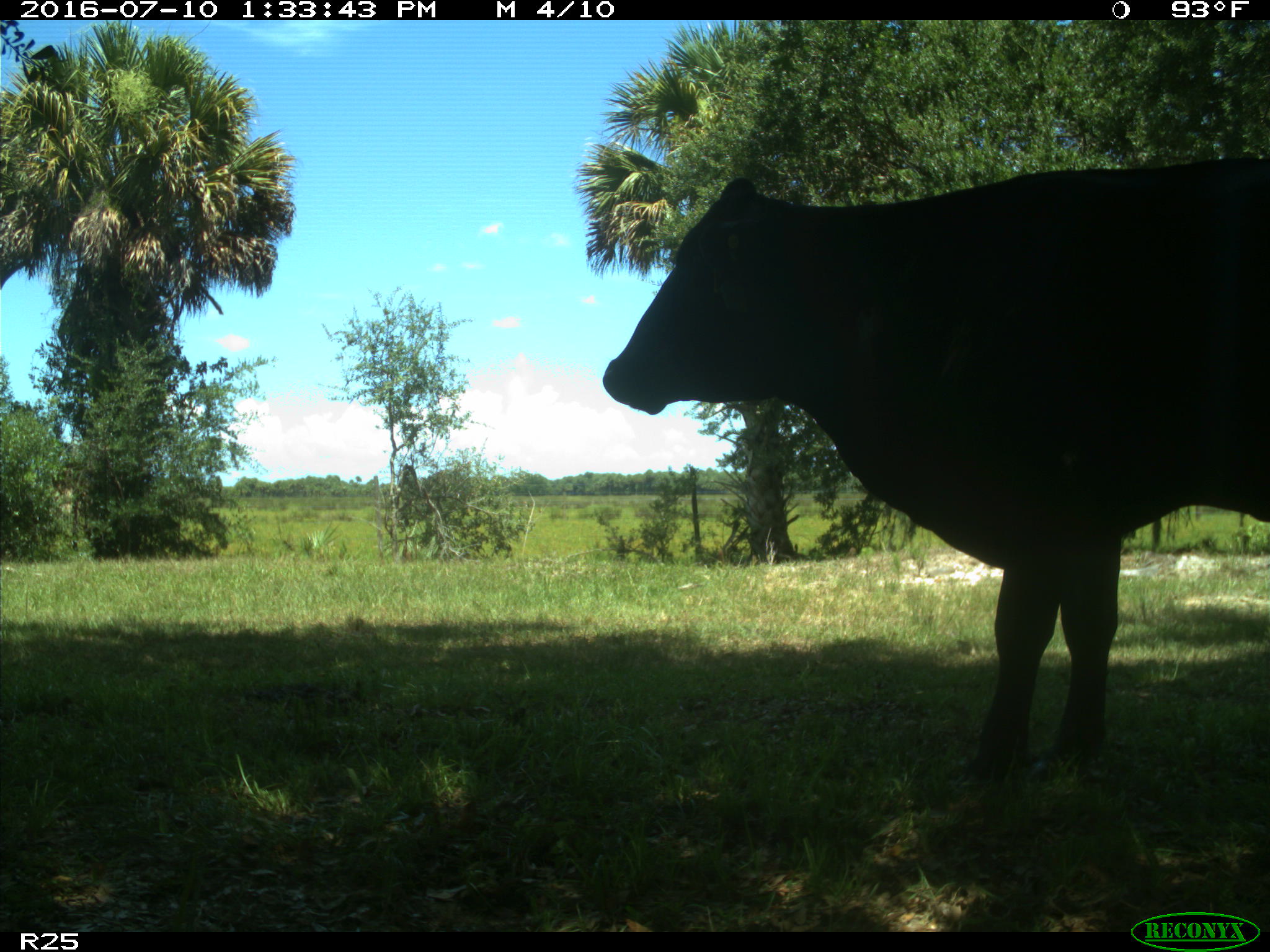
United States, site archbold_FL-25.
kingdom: Animalia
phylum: Chordata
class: Mammalia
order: Artiodactyla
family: Bovidae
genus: Bos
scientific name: Bos taurus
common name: domestic cow